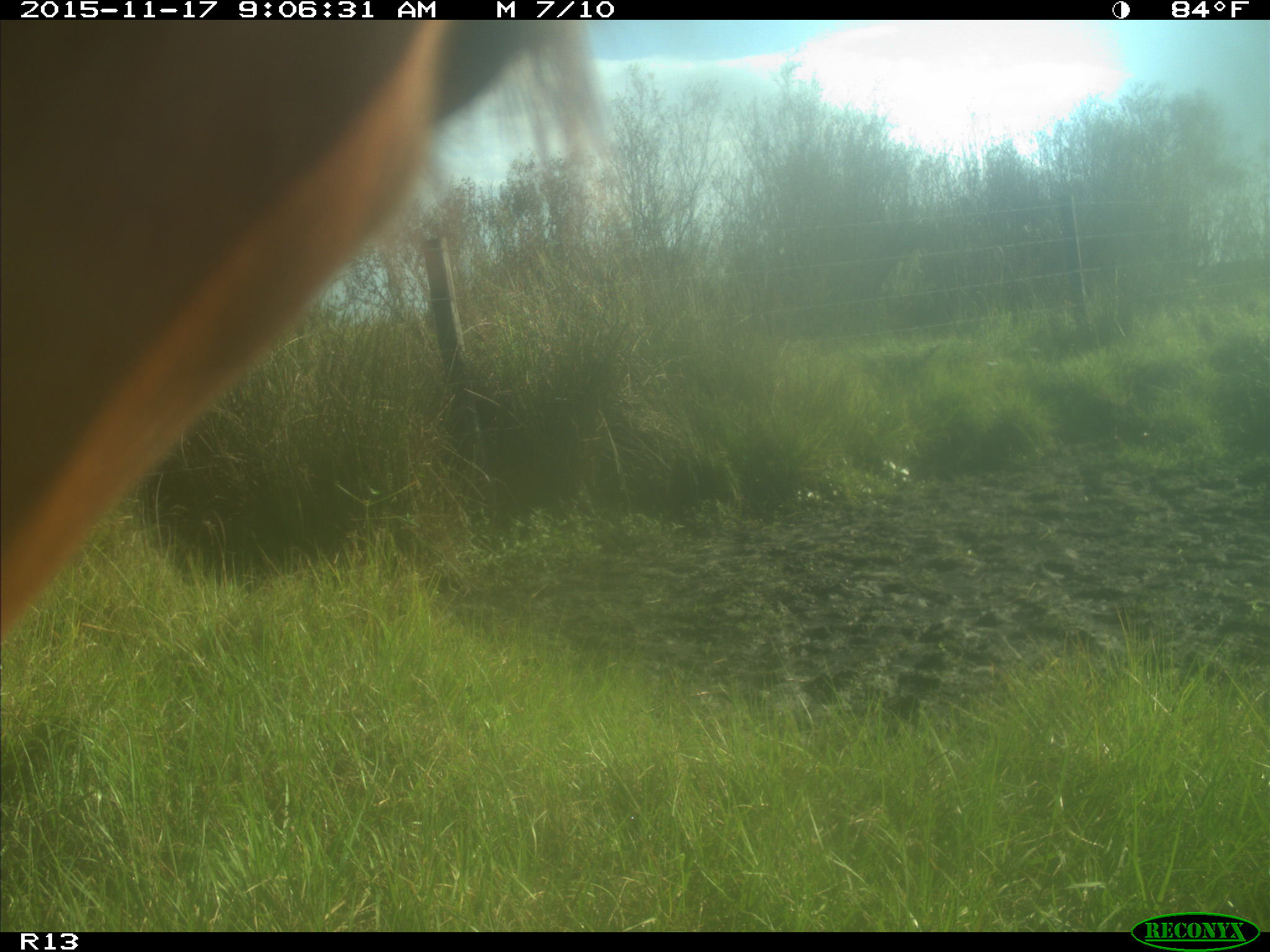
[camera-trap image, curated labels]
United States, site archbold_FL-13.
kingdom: Animalia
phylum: Chordata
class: Mammalia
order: Artiodactyla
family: Bovidae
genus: Bos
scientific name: Bos taurus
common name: domestic cow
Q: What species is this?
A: Bos taurus (domestic cow).